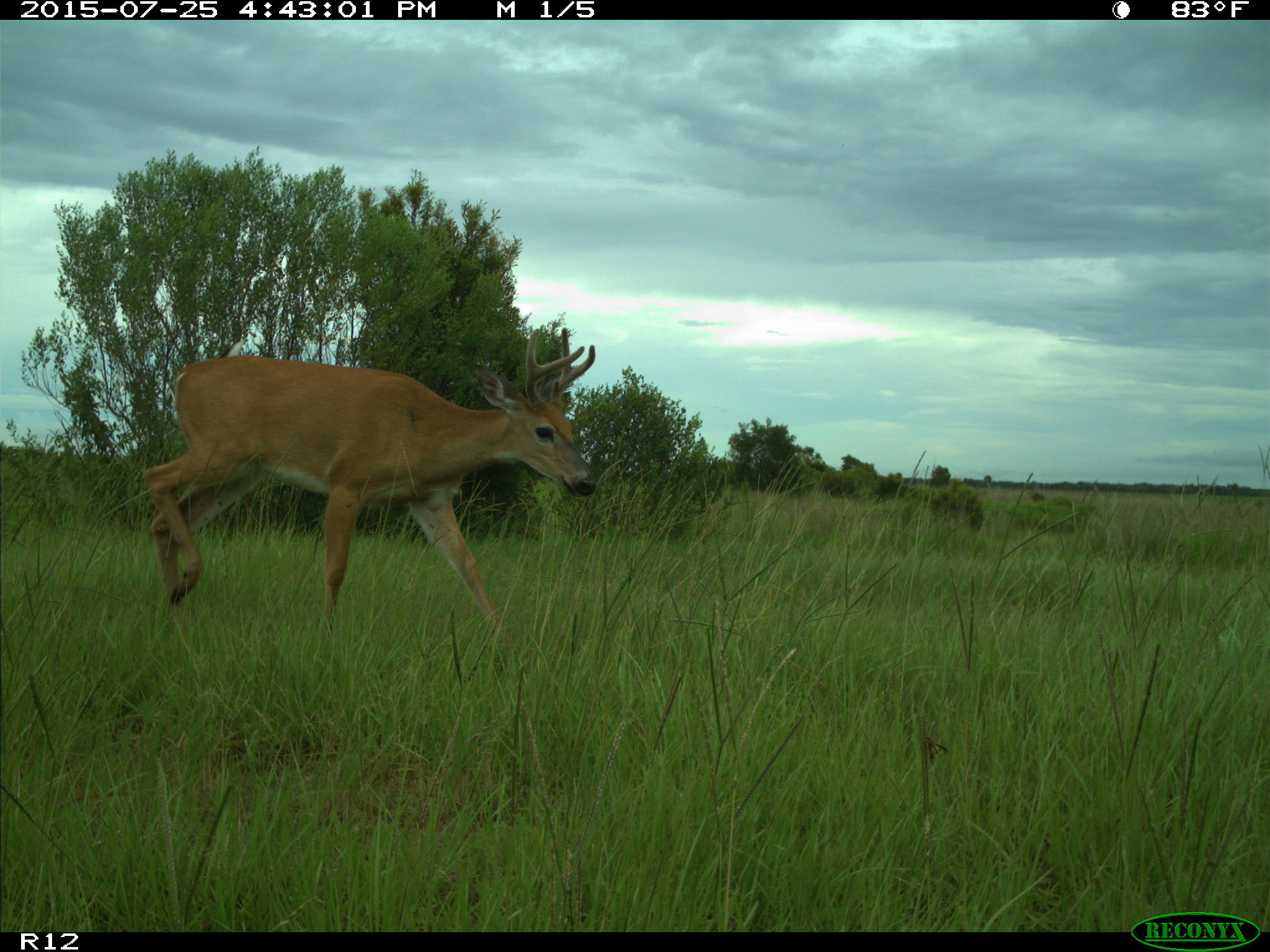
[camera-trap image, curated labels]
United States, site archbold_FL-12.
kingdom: Animalia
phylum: Chordata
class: Mammalia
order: Artiodactyla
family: Cervidae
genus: Odocoileus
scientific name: Odocoileus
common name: deer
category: unidentified deer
Unidentified deer (deer) (Odocoileus).